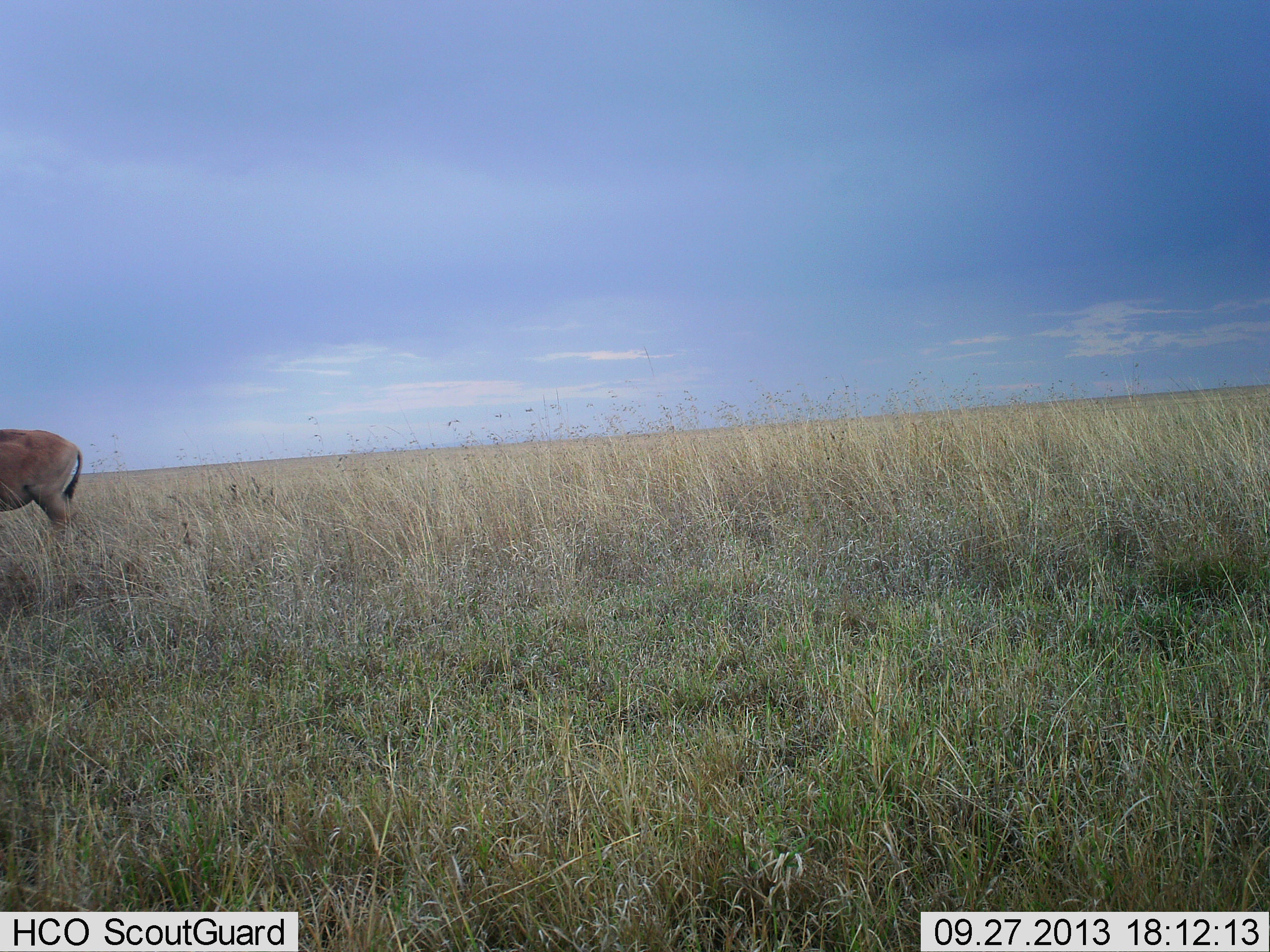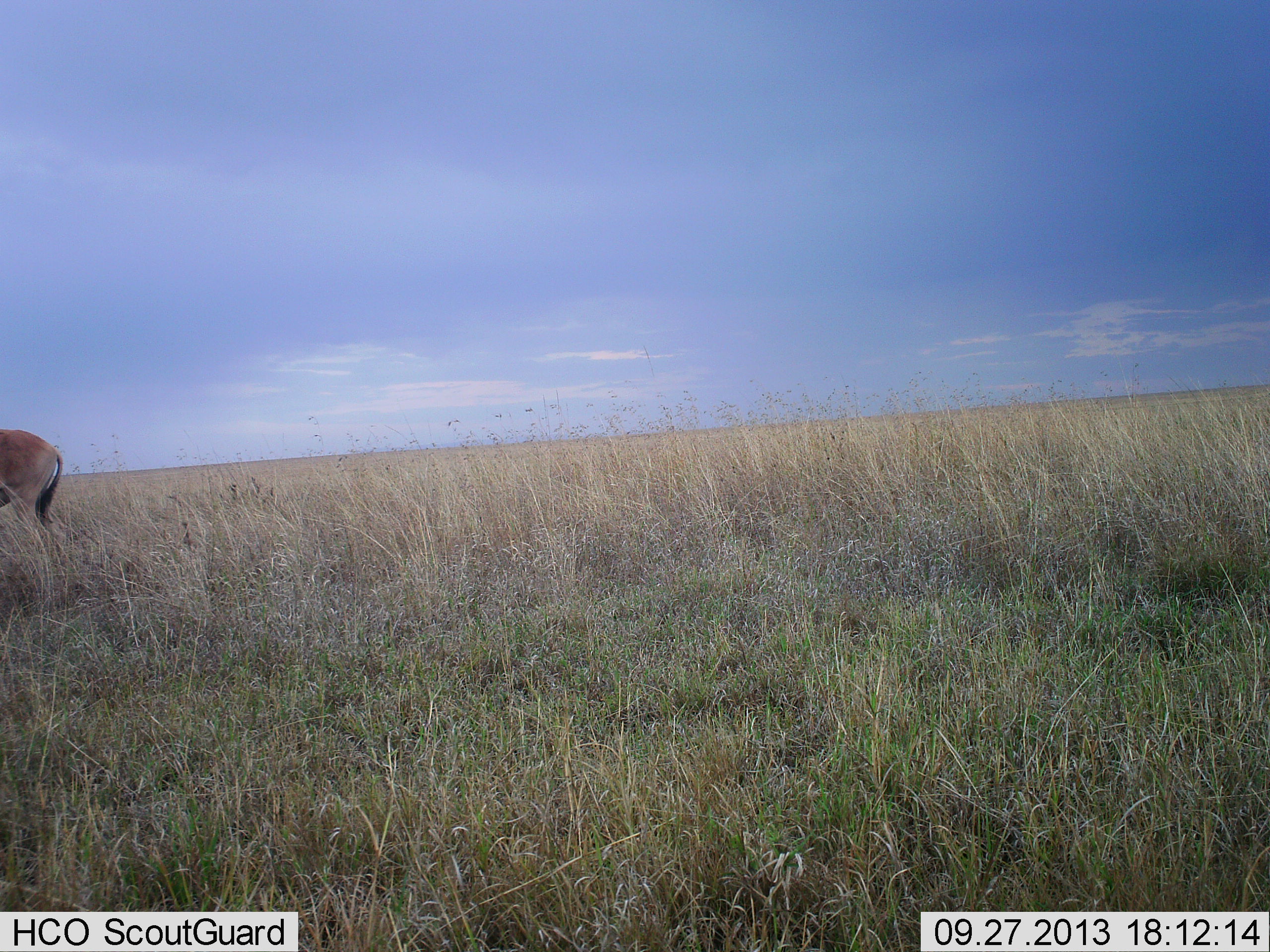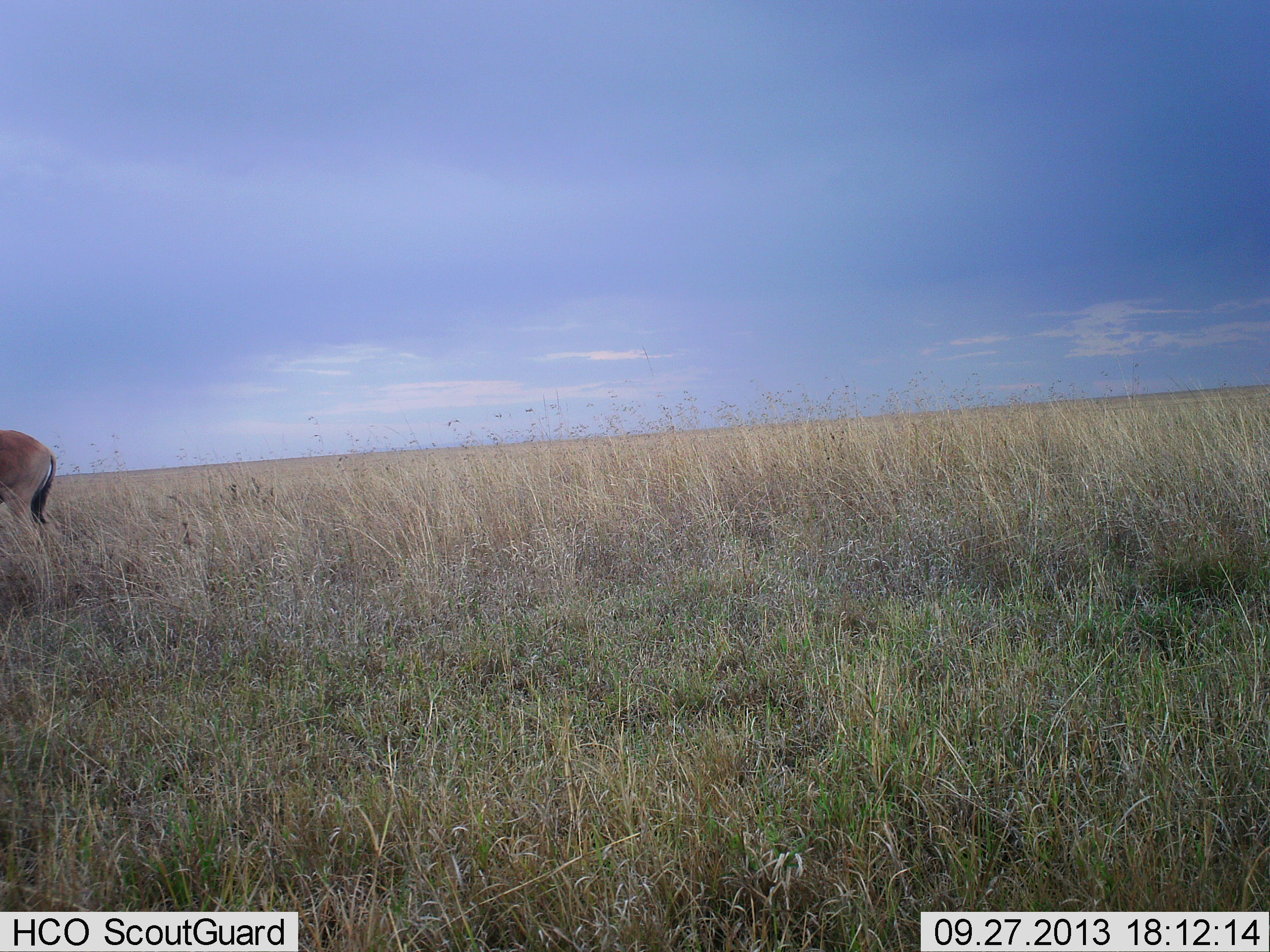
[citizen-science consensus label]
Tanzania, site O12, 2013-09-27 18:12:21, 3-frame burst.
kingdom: Animalia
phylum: Chordata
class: Mammalia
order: Artiodactyla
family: Bovidae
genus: Tragelaphus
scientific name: Tragelaphus oryx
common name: eland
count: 1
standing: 83%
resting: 0%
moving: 17%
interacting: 0%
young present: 0%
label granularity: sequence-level